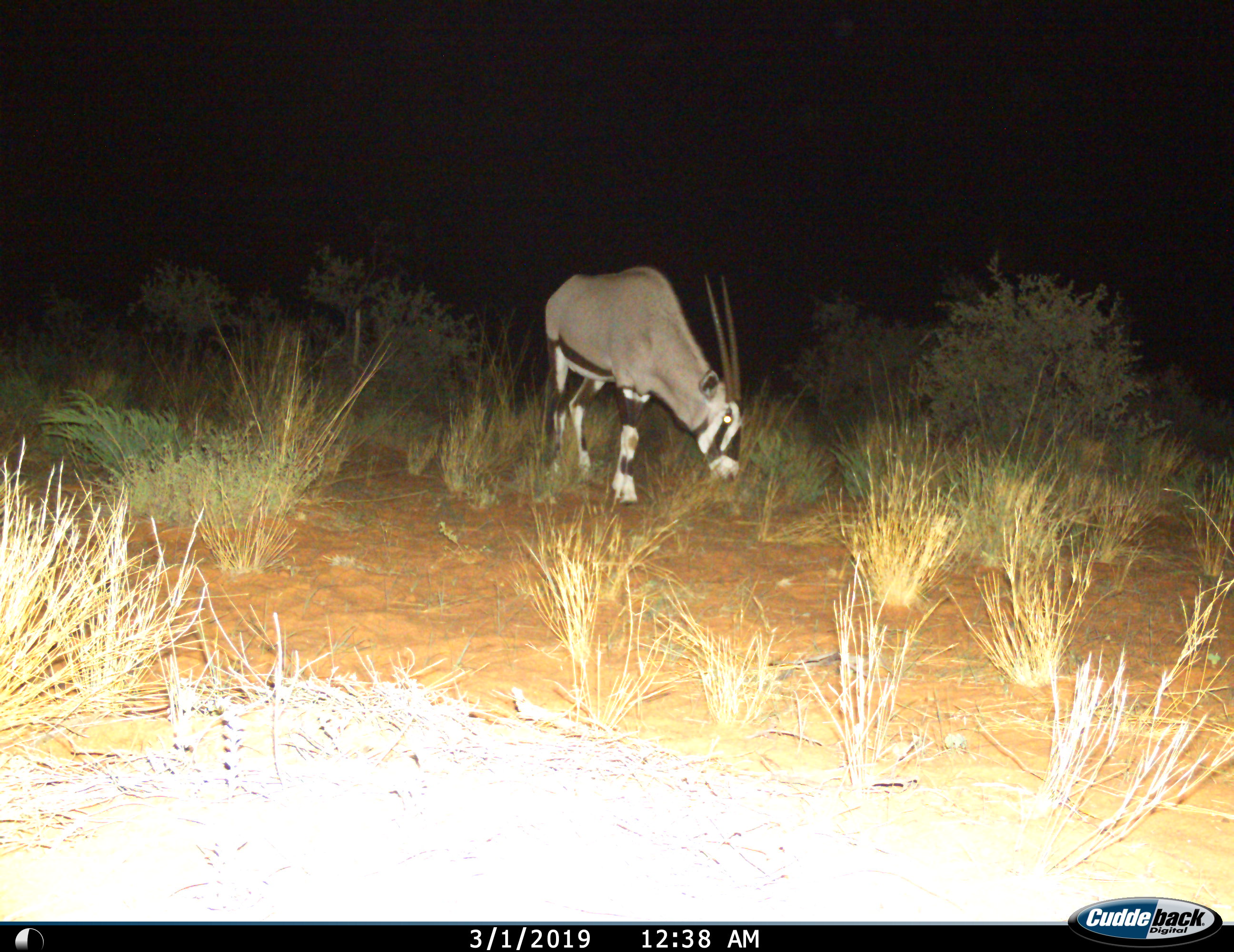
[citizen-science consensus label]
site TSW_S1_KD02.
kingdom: Animalia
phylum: Chordata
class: Mammalia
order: Artiodactyla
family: Bovidae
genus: Oryx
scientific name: Oryx gazella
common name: gemsbok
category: oryx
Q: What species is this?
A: Oryx (gemsbok) (Oryx gazella).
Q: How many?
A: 1.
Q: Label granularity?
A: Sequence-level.